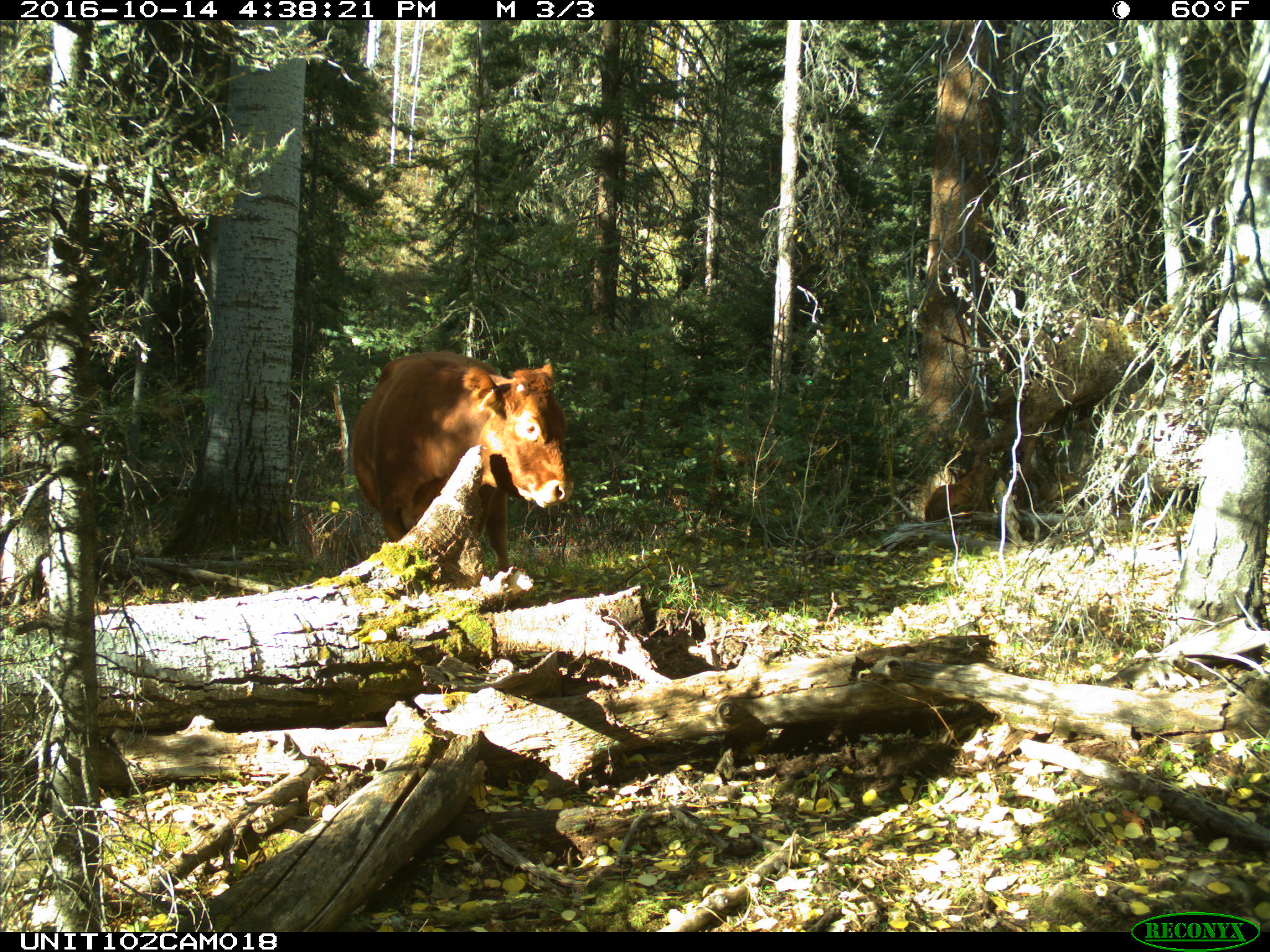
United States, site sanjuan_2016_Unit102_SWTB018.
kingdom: Animalia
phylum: Chordata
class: Mammalia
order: Artiodactyla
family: Bovidae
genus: Bos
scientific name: Bos taurus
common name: domestic cow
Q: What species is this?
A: Bos taurus (domestic cow).